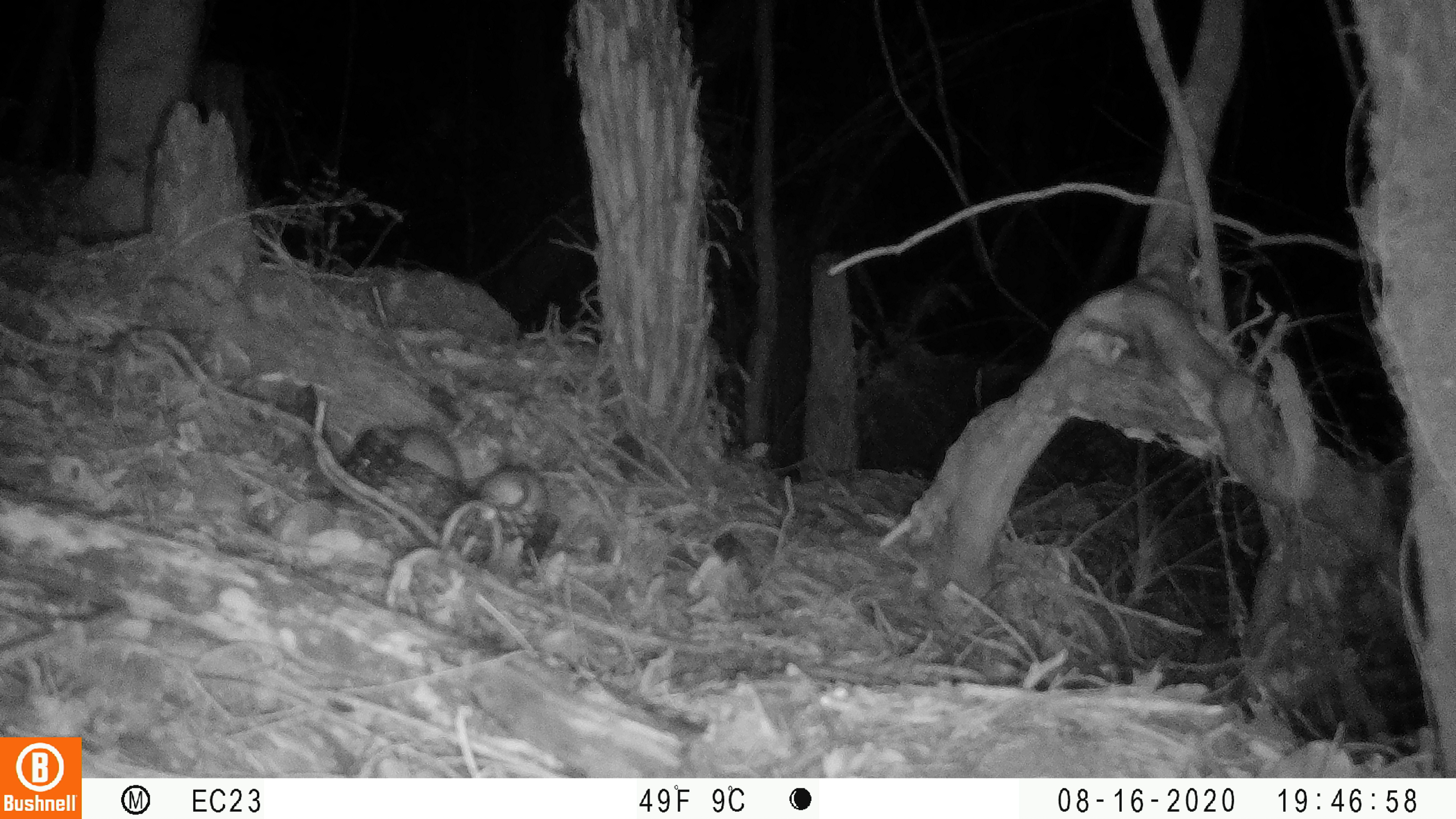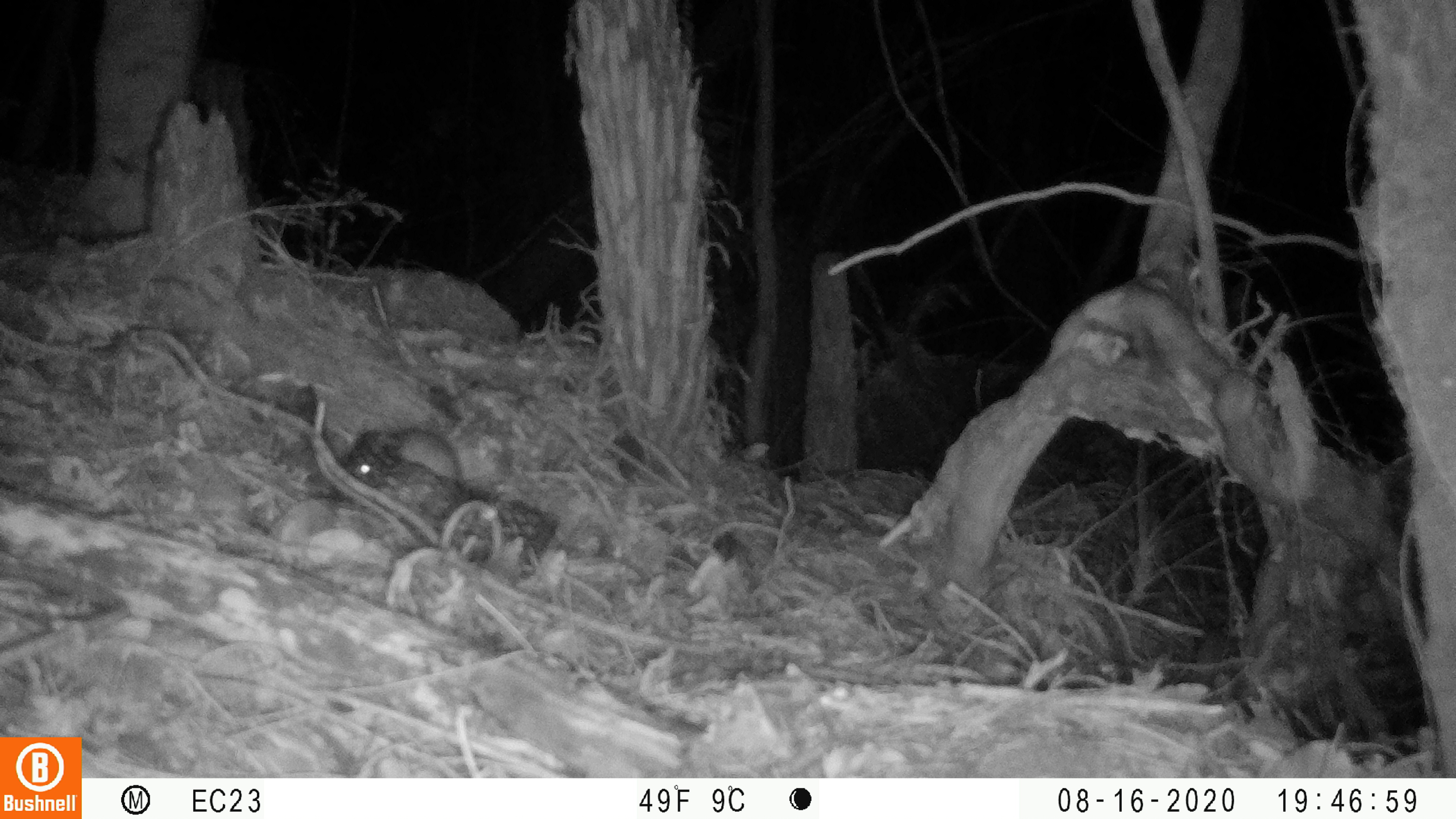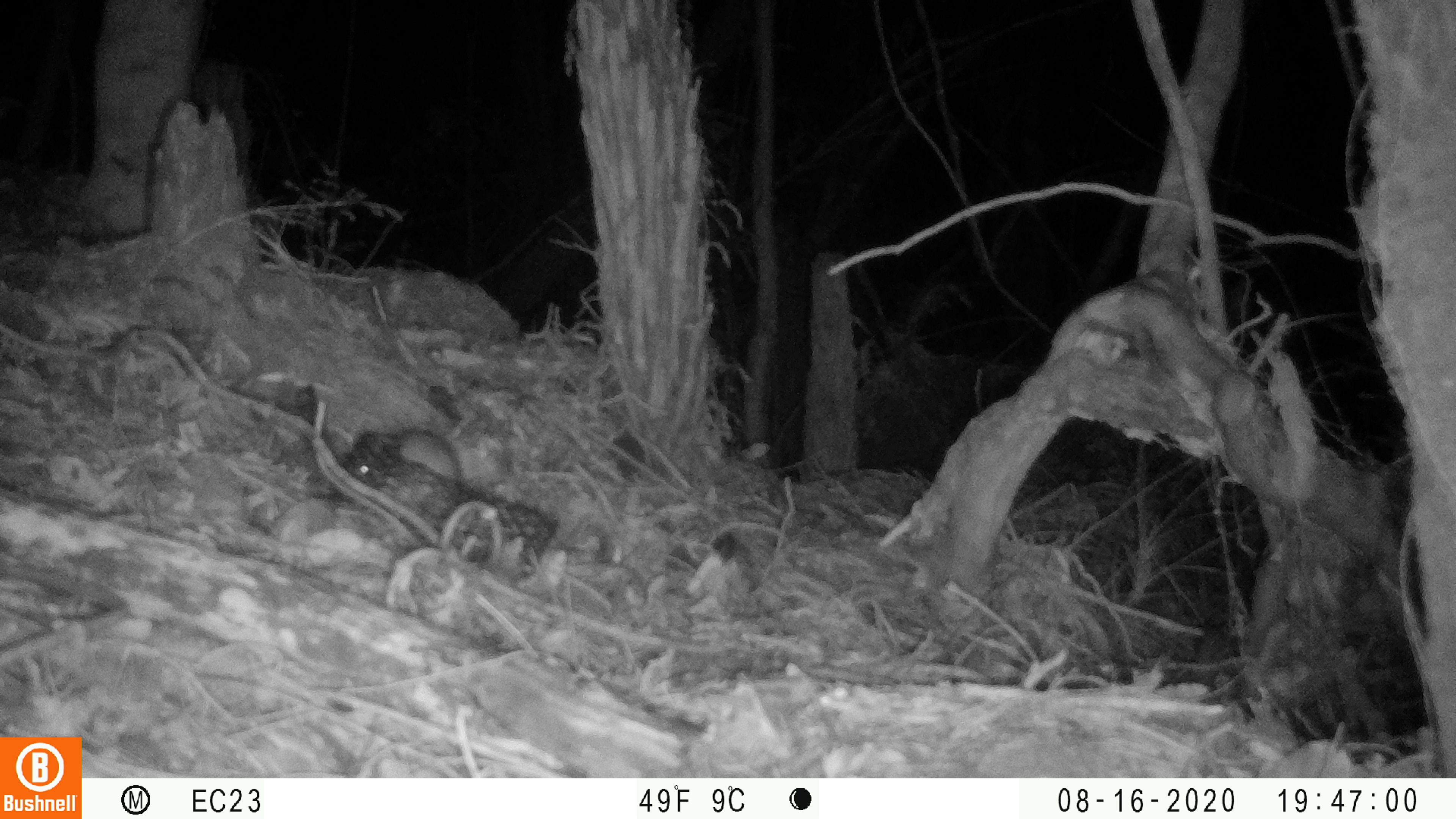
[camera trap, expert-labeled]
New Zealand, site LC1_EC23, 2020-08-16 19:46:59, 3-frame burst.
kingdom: Animalia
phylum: Chordata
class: Mammalia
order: Rodentia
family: Muridae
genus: Rattus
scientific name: Rattus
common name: rat